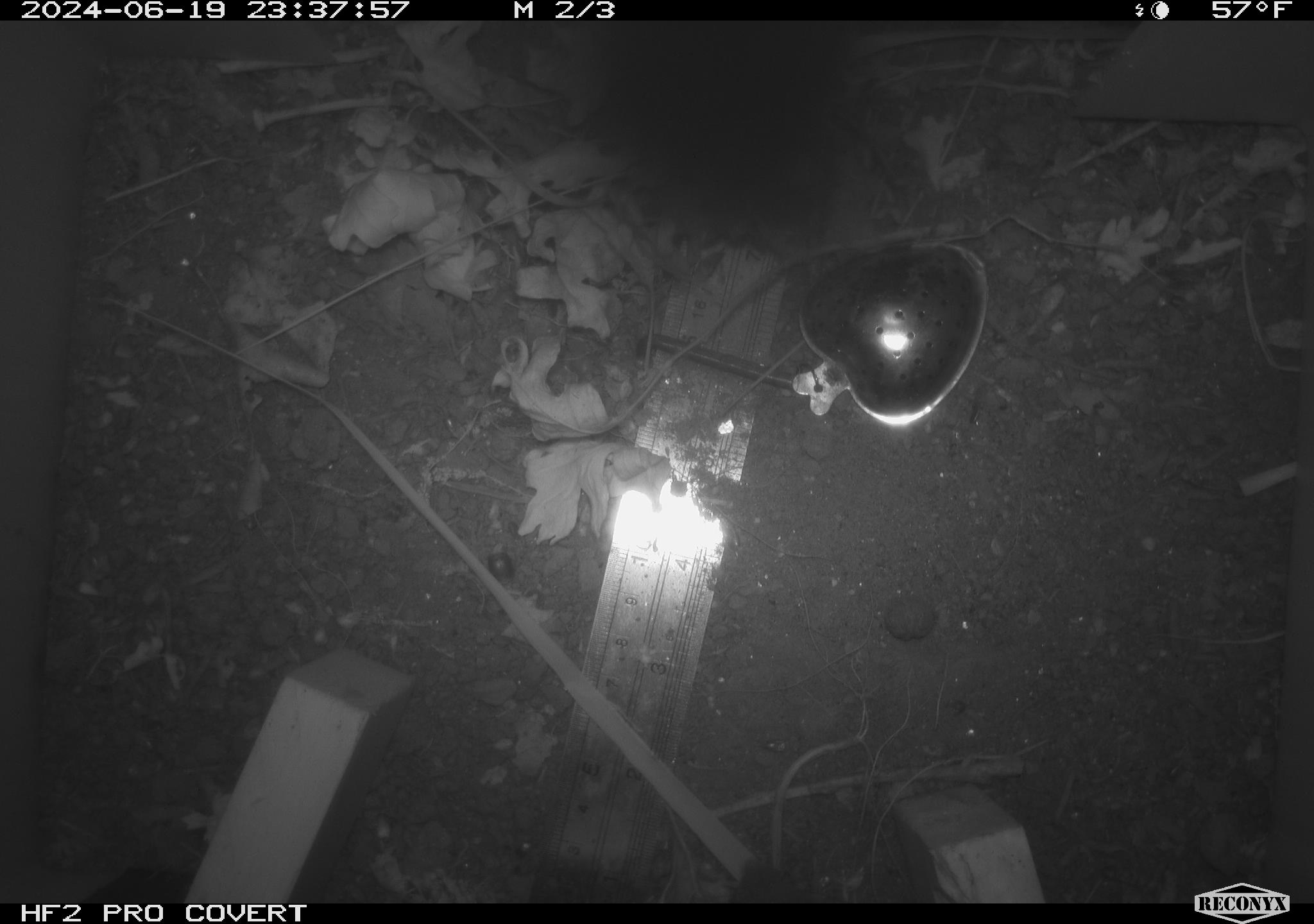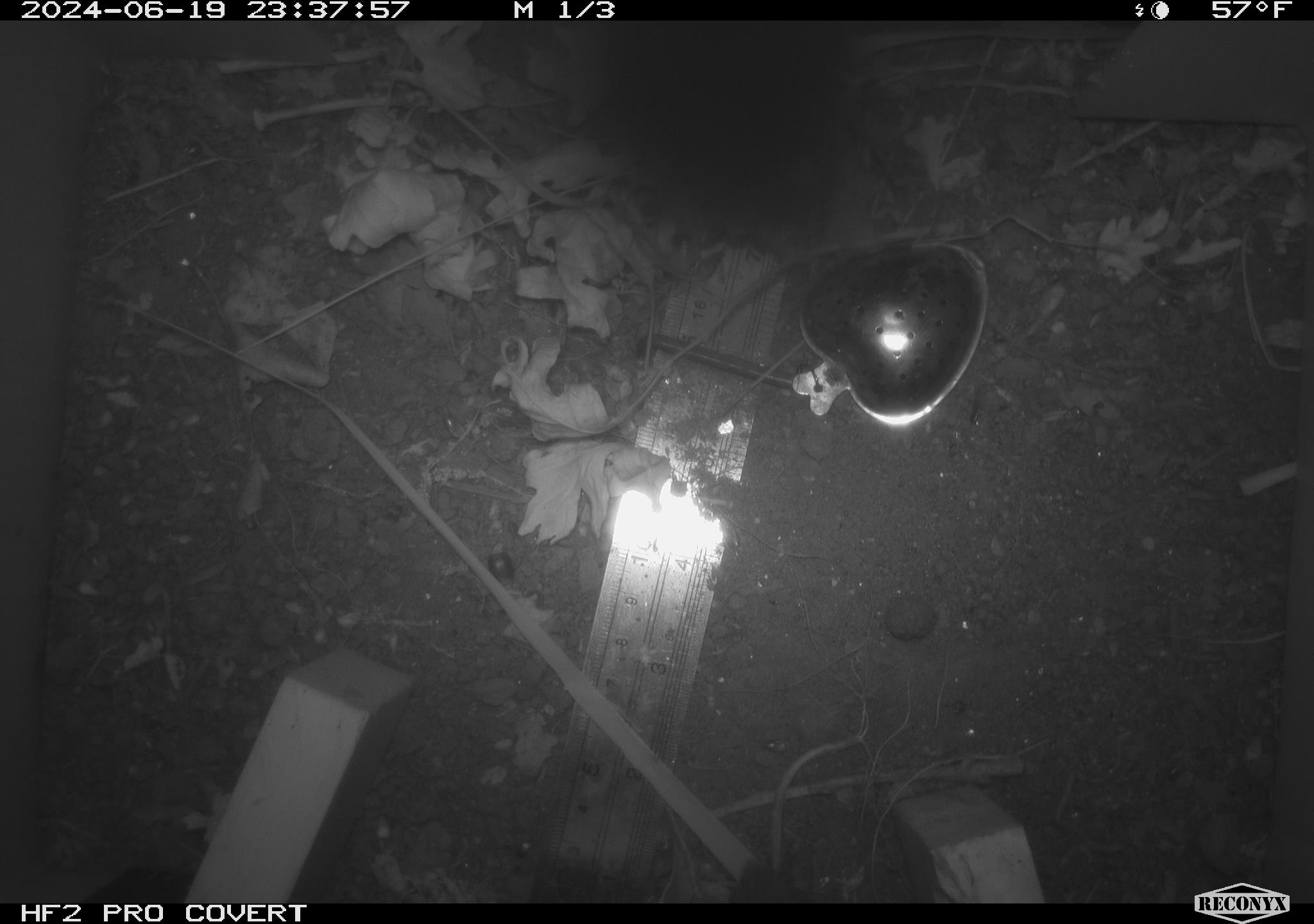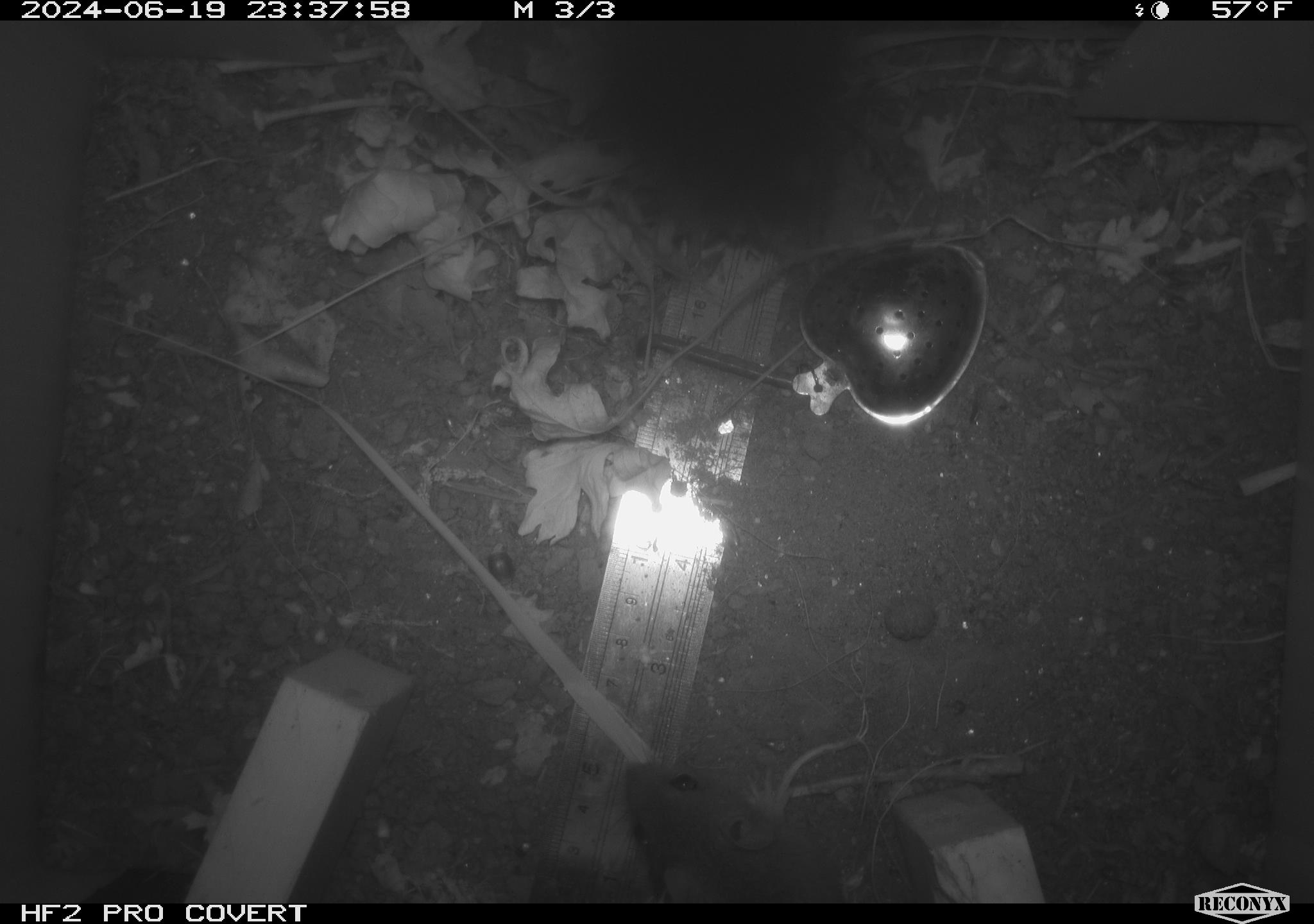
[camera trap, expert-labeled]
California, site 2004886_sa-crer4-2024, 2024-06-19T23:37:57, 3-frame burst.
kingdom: Animalia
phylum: Chordata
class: Mammalia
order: Rodentia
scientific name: Rodentia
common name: rodent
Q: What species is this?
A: Rodent (Rodentia).